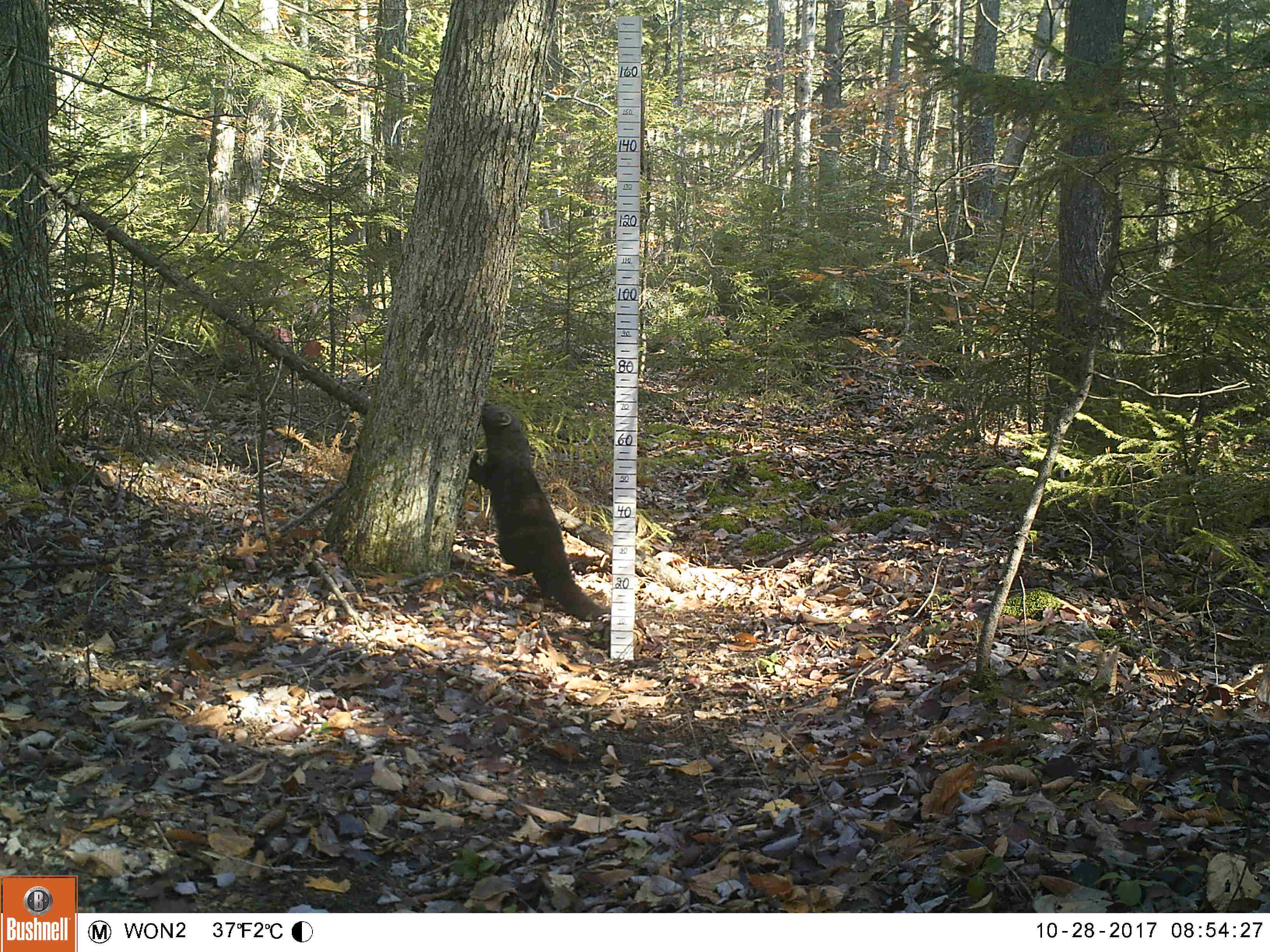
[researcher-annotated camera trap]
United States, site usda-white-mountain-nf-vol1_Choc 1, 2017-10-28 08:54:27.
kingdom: Animalia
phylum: Chordata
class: Mammalia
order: Carnivora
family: Mustelidae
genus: Pekania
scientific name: Pekania pennanti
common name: fisher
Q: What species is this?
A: Fisher (Pekania pennanti).